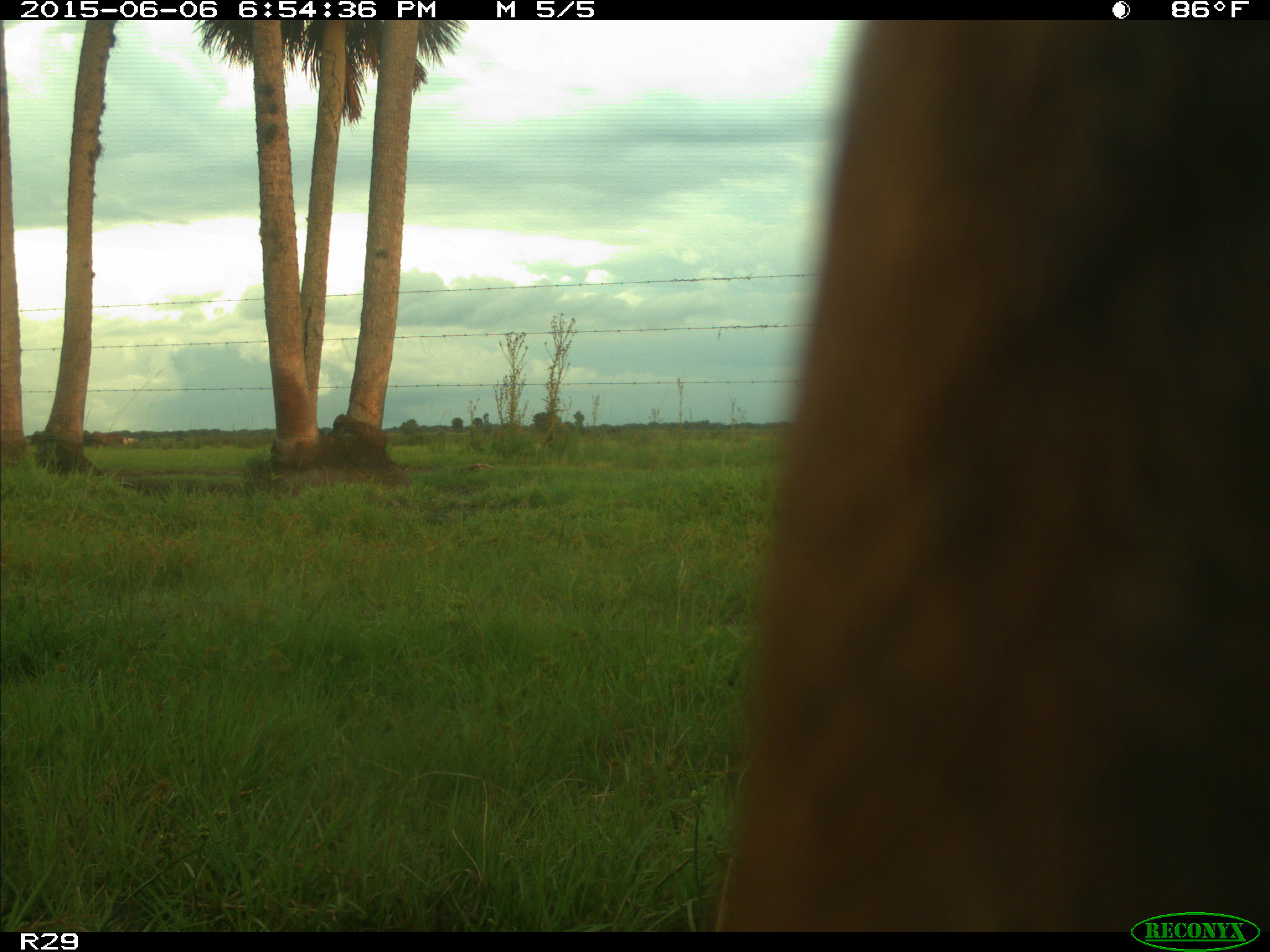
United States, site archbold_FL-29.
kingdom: Animalia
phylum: Chordata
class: Mammalia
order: Artiodactyla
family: Bovidae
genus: Bos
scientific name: Bos taurus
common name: domestic cow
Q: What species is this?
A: Bos taurus (domestic cow).